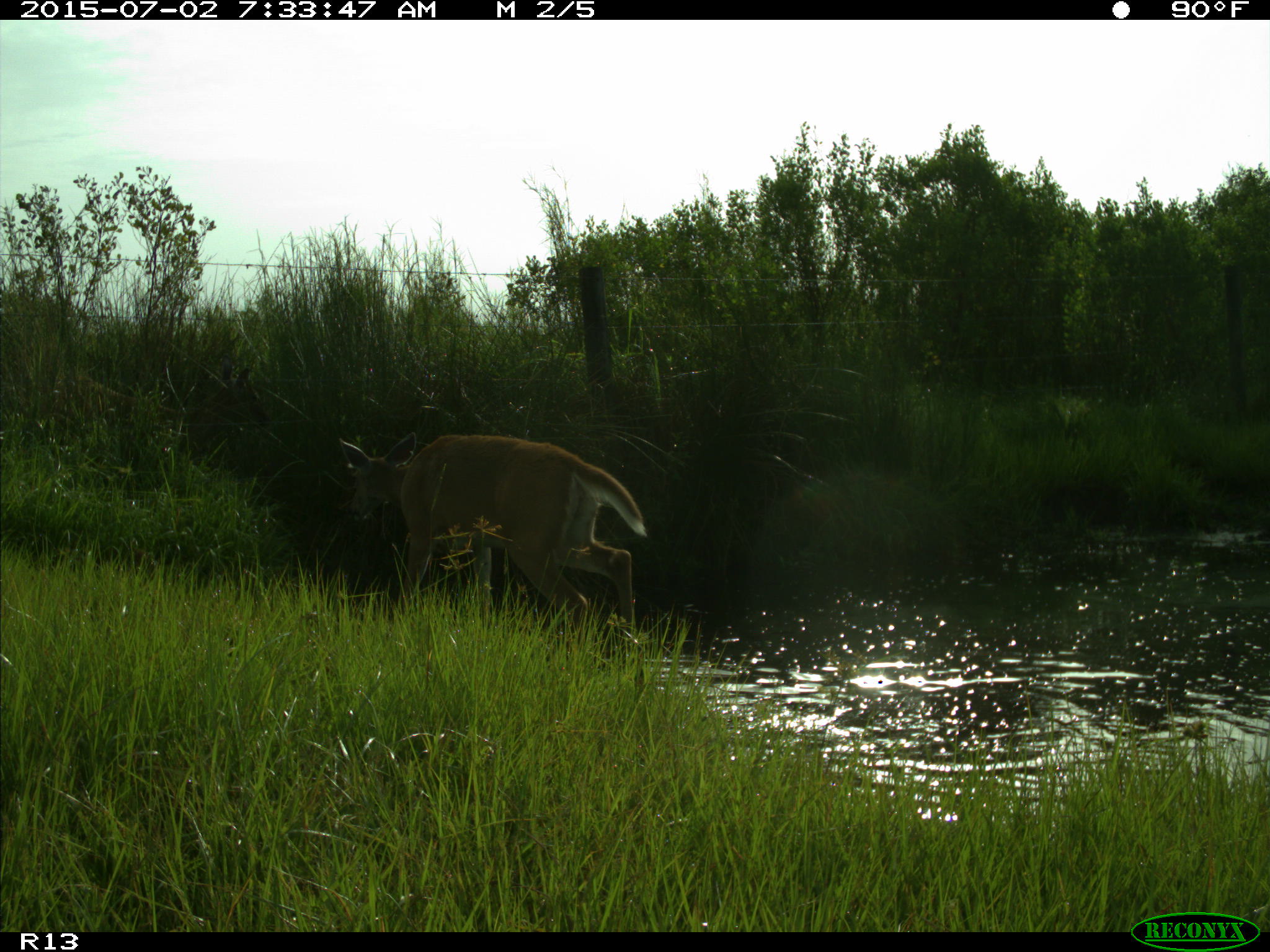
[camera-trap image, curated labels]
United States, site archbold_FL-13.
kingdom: Animalia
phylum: Chordata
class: Mammalia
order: Artiodactyla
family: Cervidae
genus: Odocoileus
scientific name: Odocoileus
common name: deer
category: unidentified deer